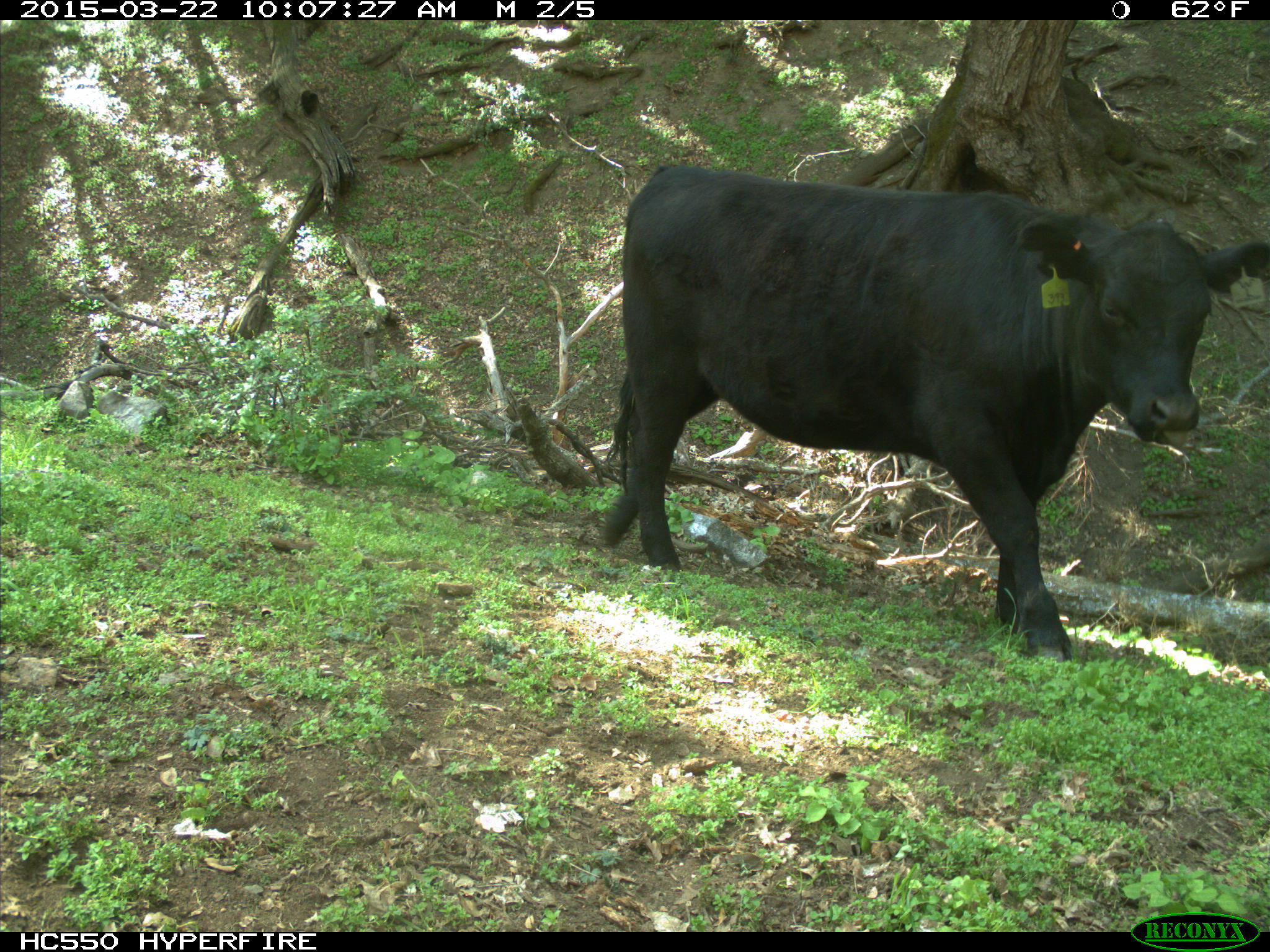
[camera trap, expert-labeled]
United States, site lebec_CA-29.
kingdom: Animalia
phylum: Chordata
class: Mammalia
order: Artiodactyla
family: Bovidae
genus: Bos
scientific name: Bos taurus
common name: domestic cow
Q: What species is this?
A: Bos taurus (domestic cow).